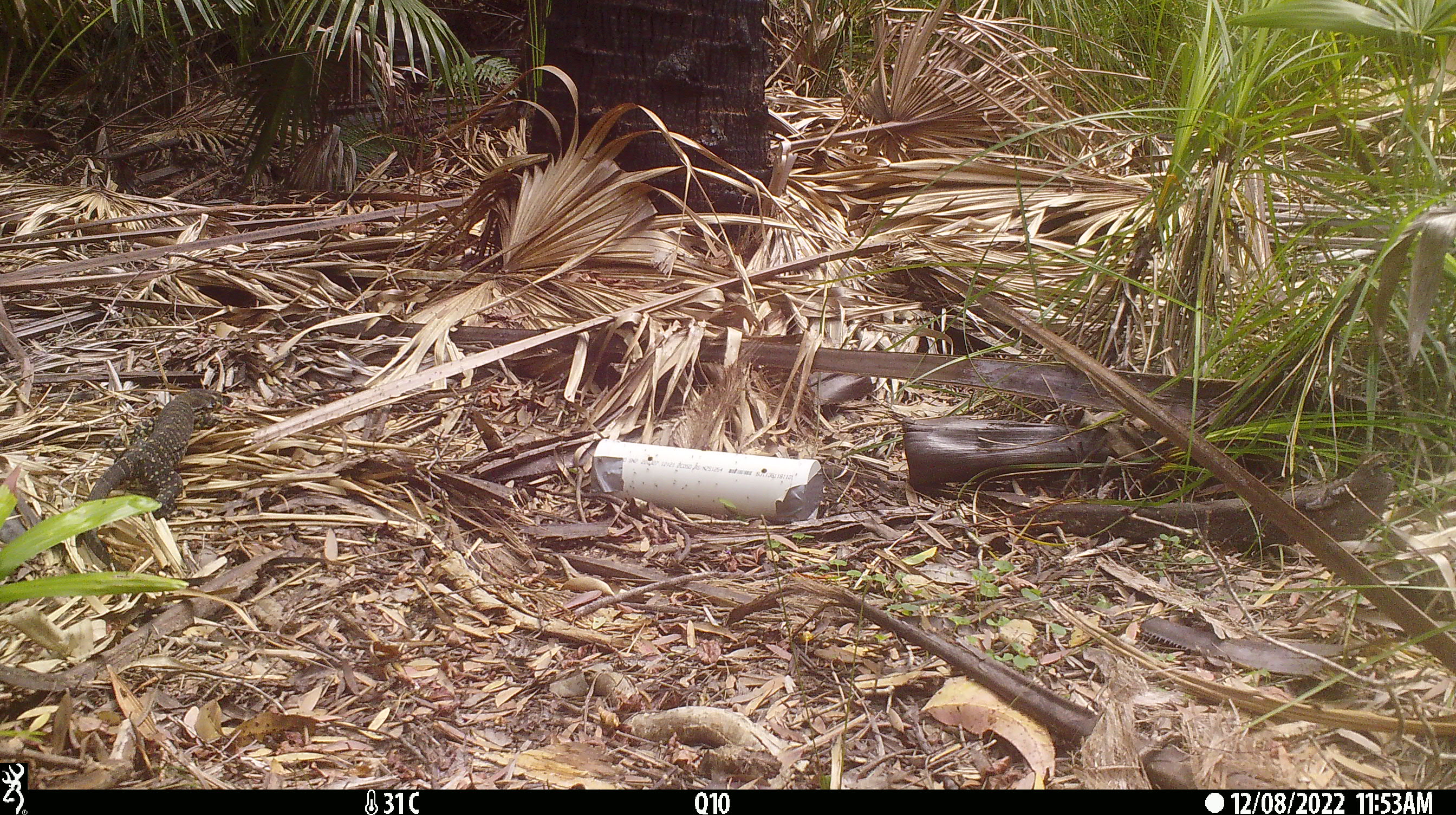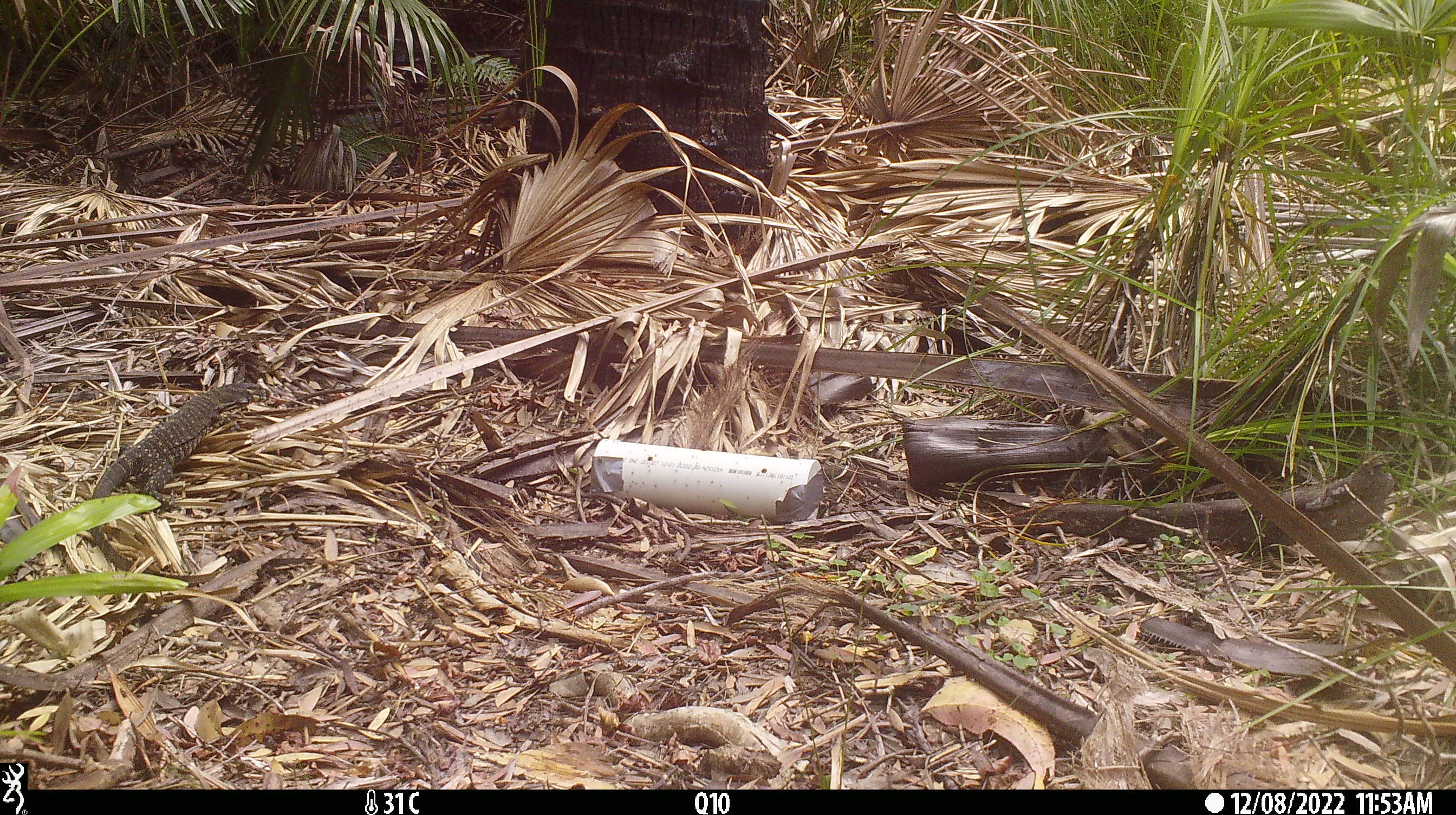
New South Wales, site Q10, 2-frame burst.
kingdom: Animalia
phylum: Chordata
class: Reptilia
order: Squamata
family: Varanidae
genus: Varanus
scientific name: Varanus varius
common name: lace monitor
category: goanna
Goanna (lace monitor) (Varanus varius).